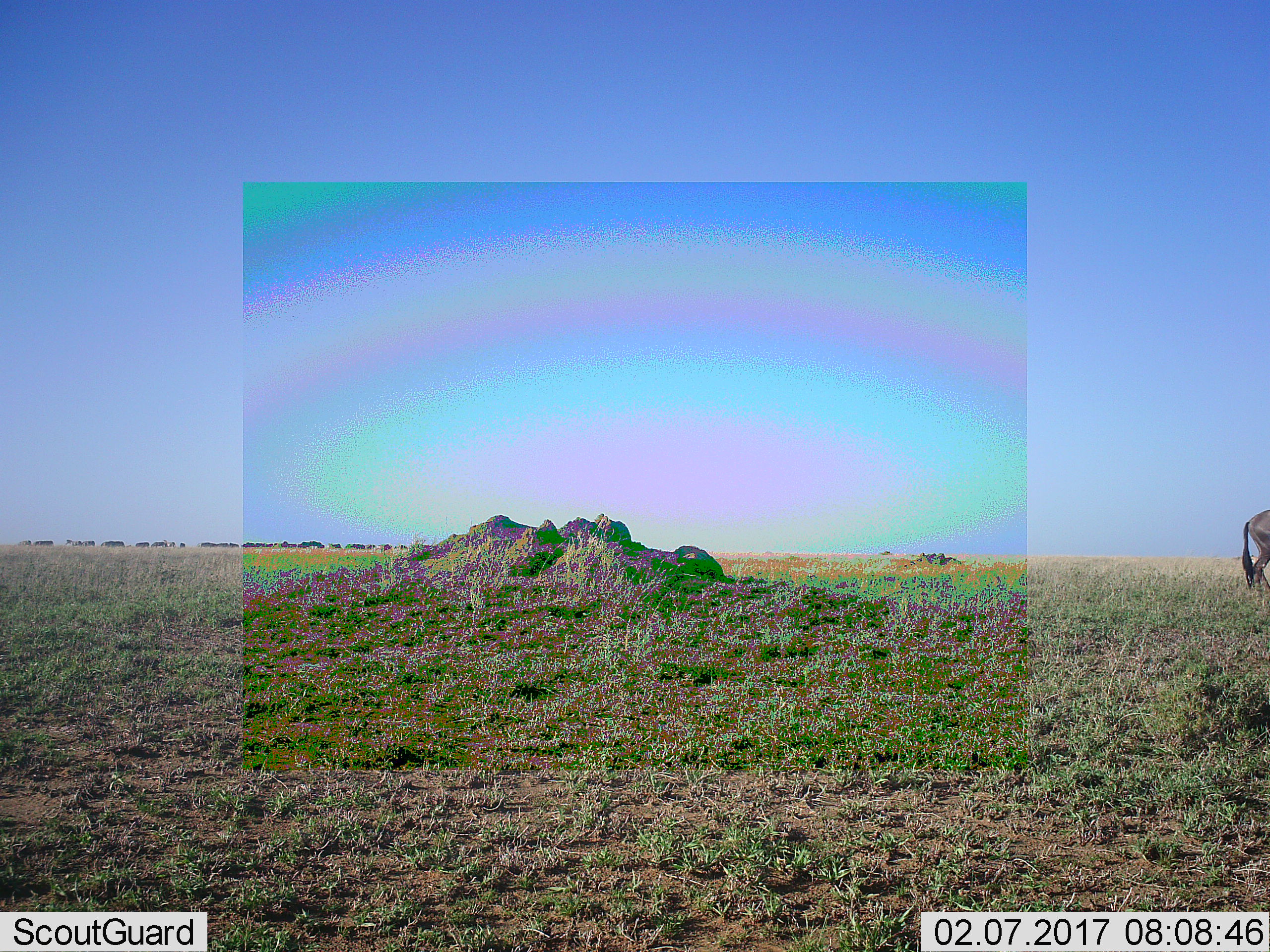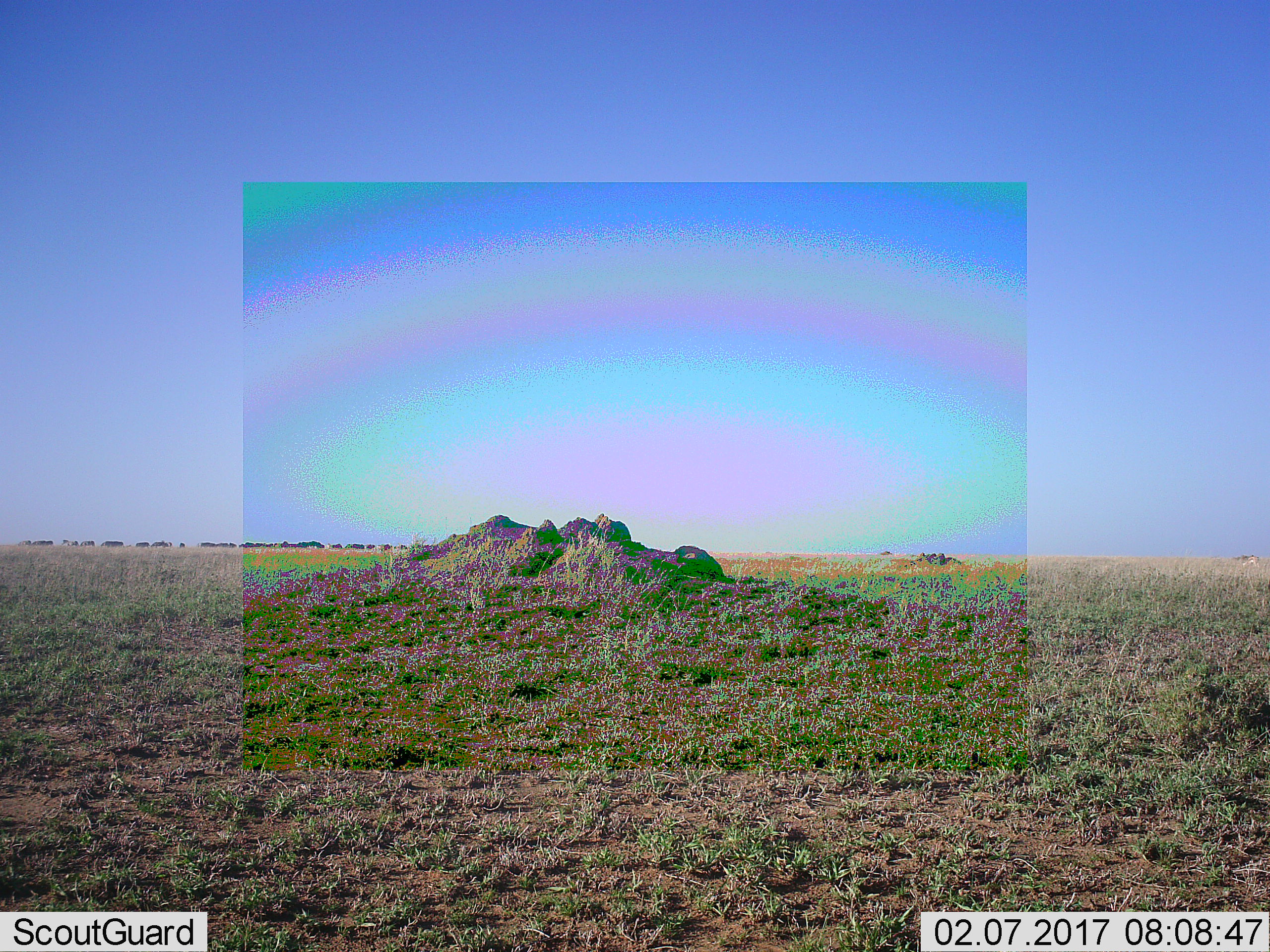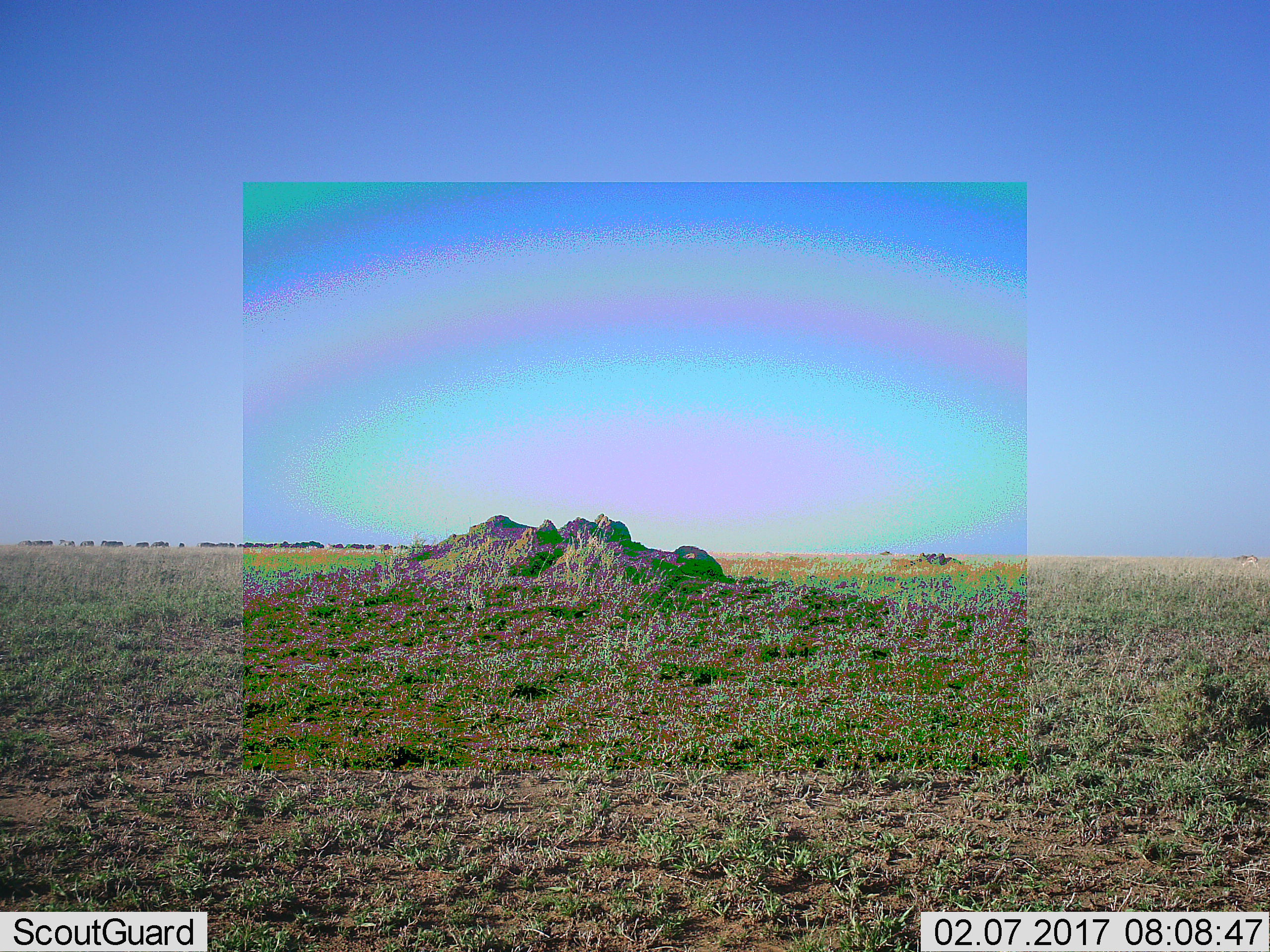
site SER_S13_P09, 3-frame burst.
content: unidentified animal